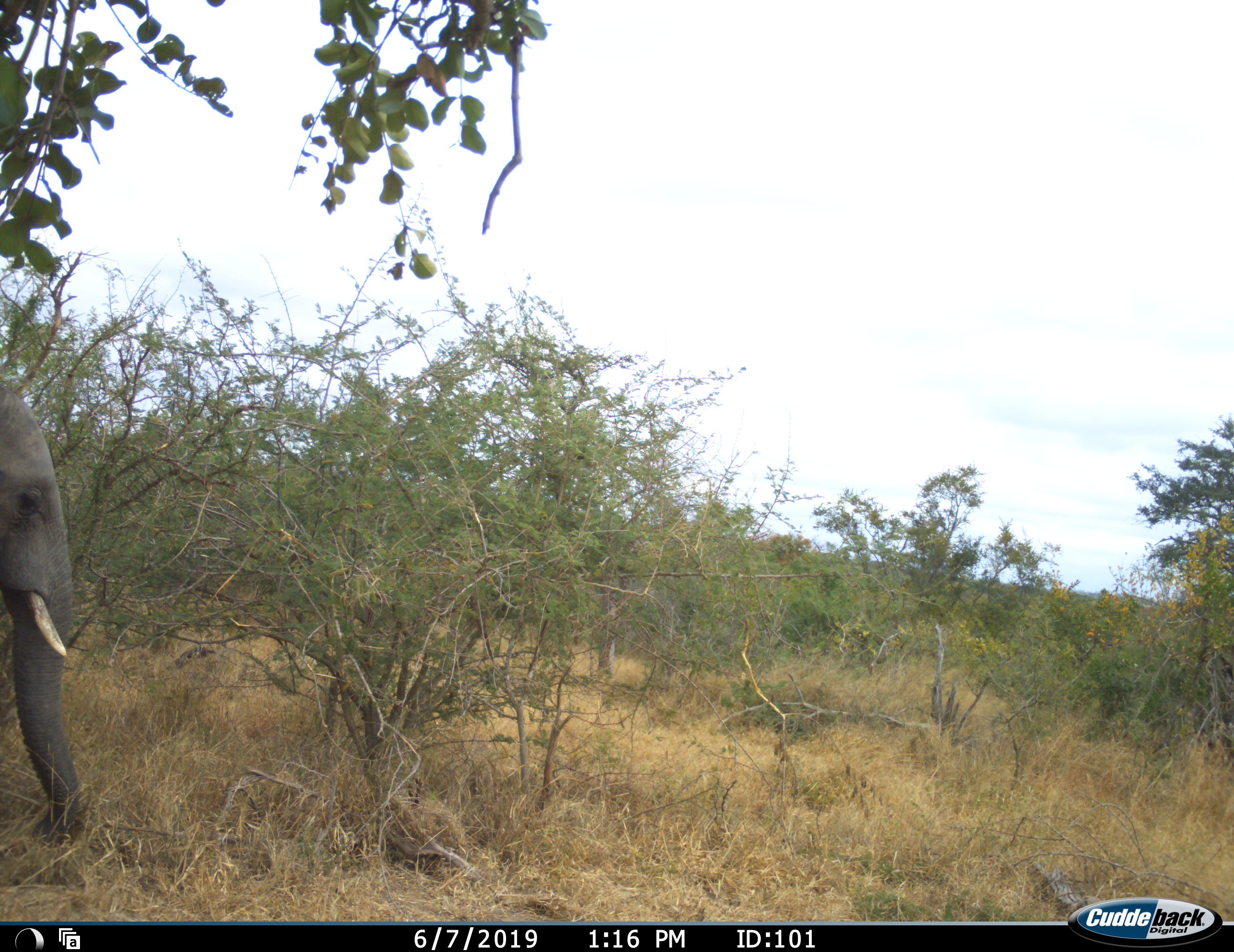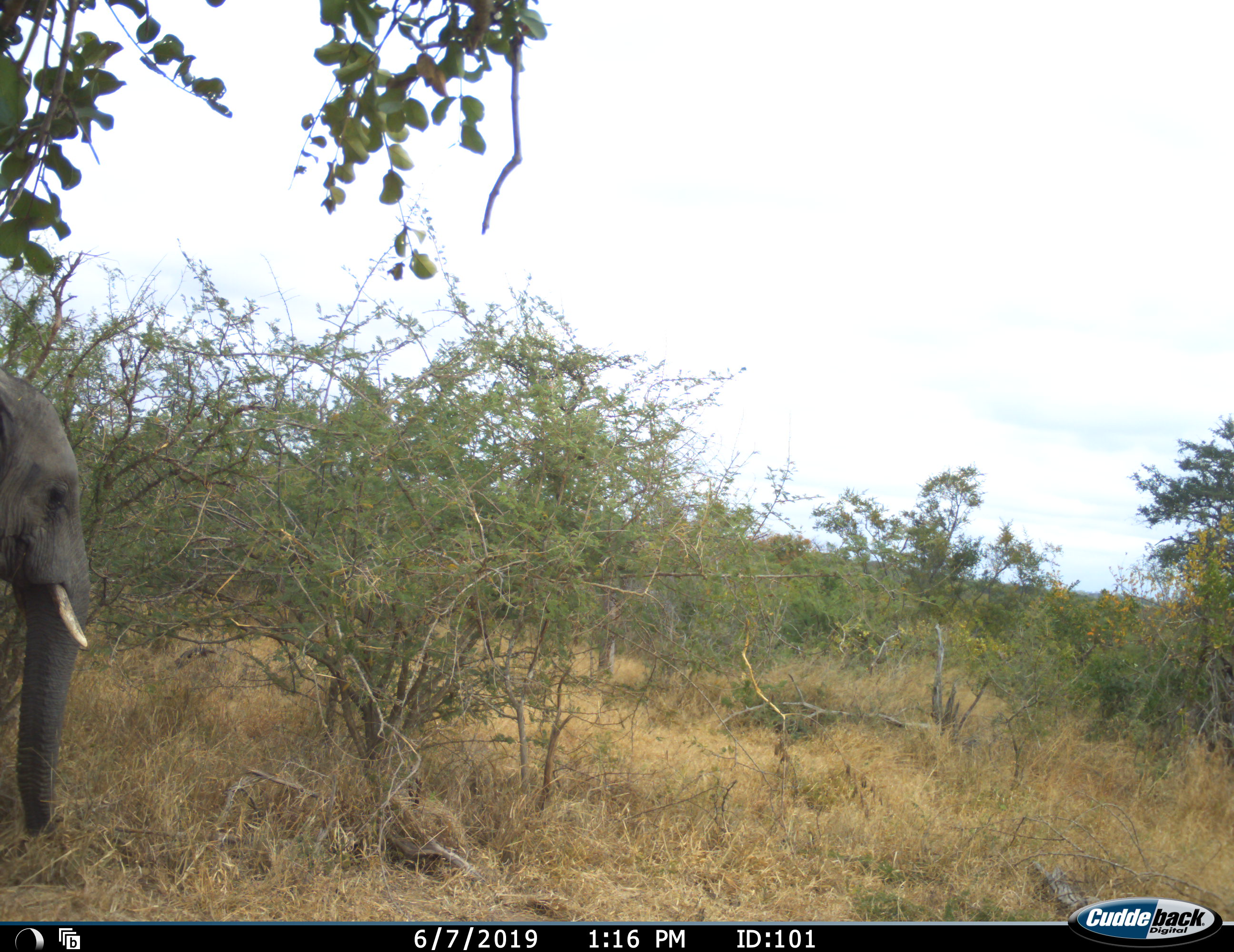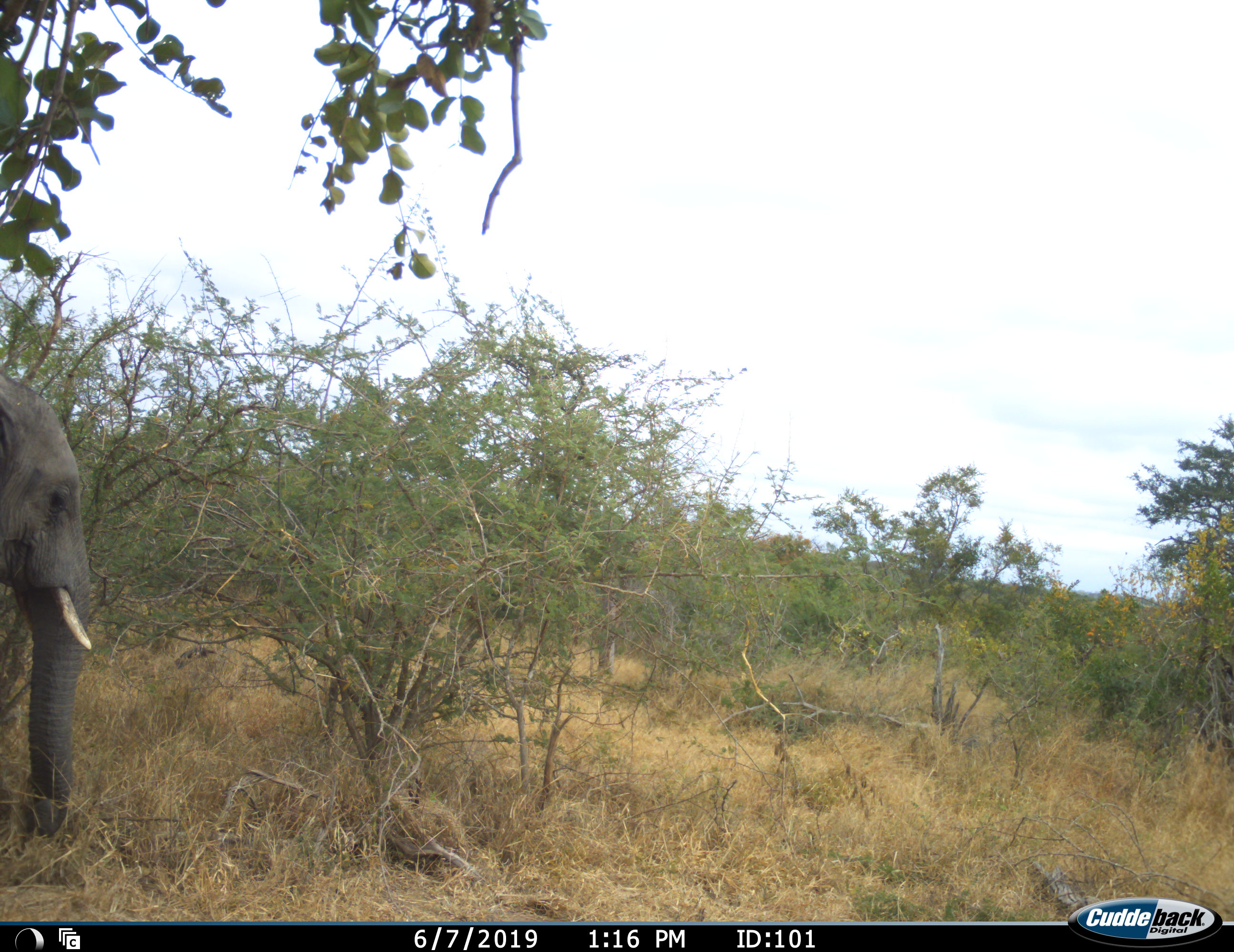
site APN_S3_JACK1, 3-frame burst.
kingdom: Animalia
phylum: Chordata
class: Mammalia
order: Proboscidea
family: Elephantidae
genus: Loxodonta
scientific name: Loxodonta africana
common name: african bush elephant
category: elephant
Elephant (african bush elephant) (Loxodonta africana), count 1. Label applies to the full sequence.